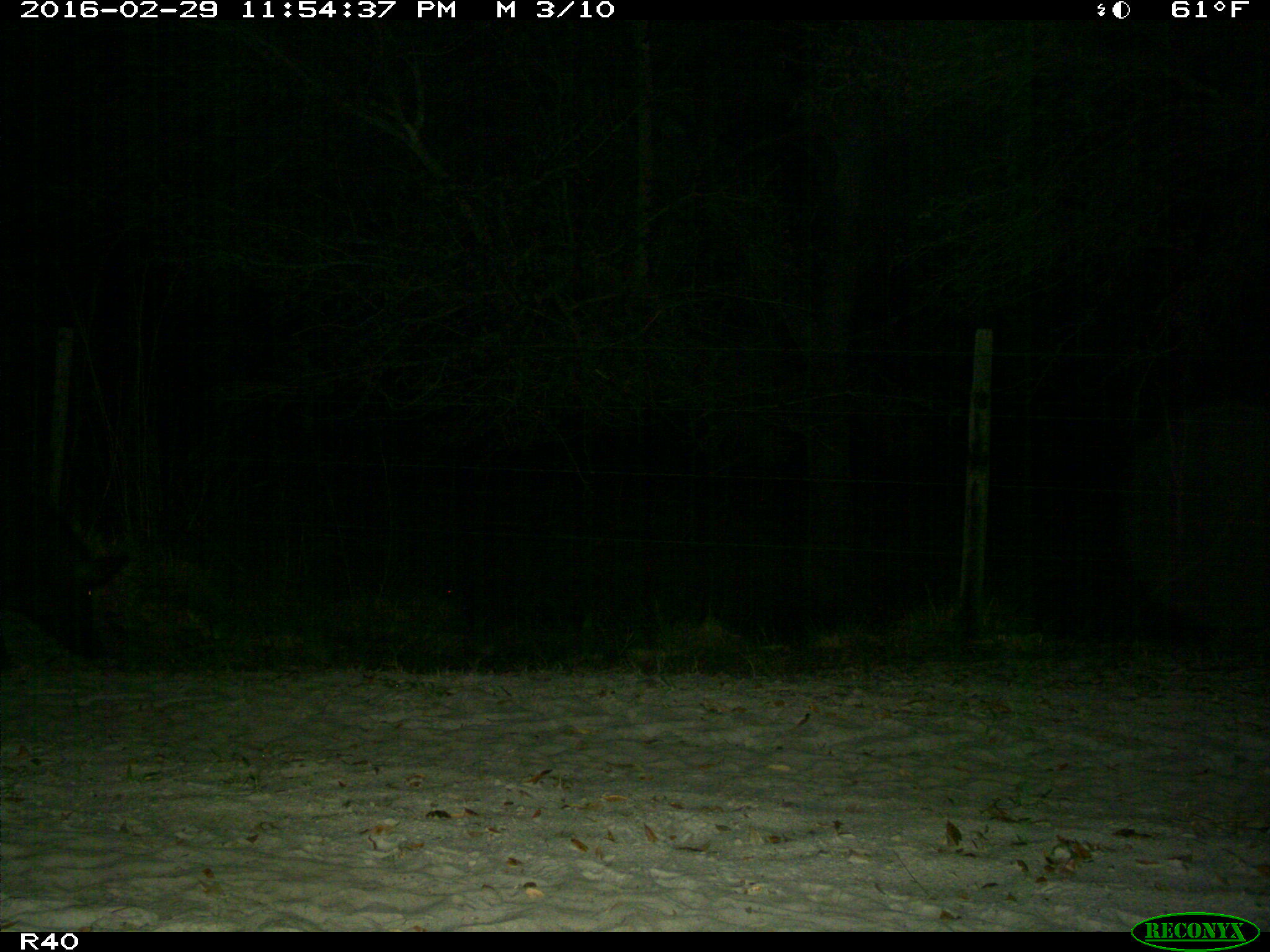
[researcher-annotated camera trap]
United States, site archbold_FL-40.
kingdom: Animalia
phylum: Chordata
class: Mammalia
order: Artiodactyla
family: Suidae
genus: Sus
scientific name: Sus scrofa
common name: wild boar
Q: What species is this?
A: Sus scrofa (wild boar).